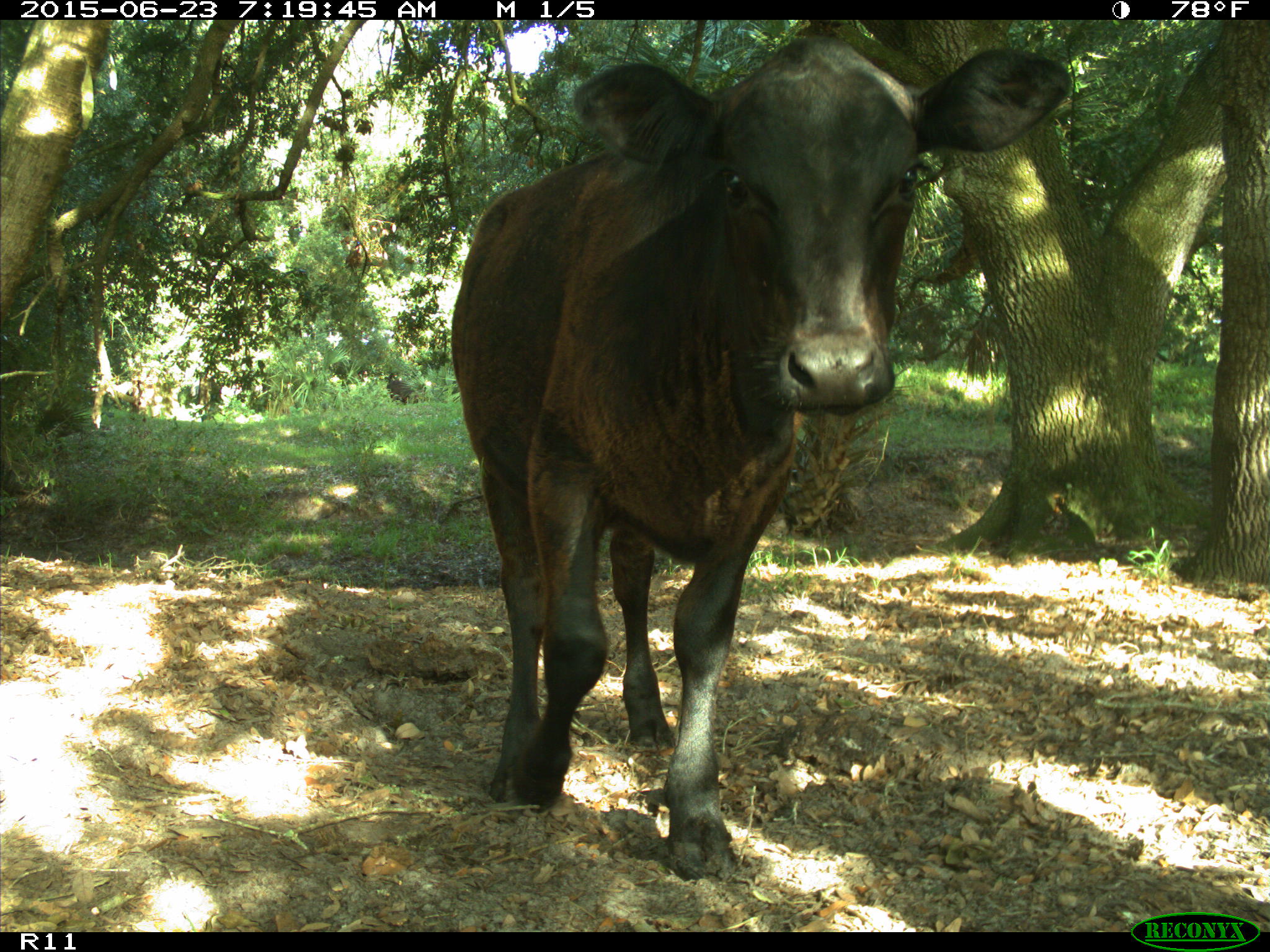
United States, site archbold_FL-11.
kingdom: Animalia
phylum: Chordata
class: Mammalia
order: Artiodactyla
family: Bovidae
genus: Bos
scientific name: Bos taurus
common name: domestic cow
Bos taurus (domestic cow).